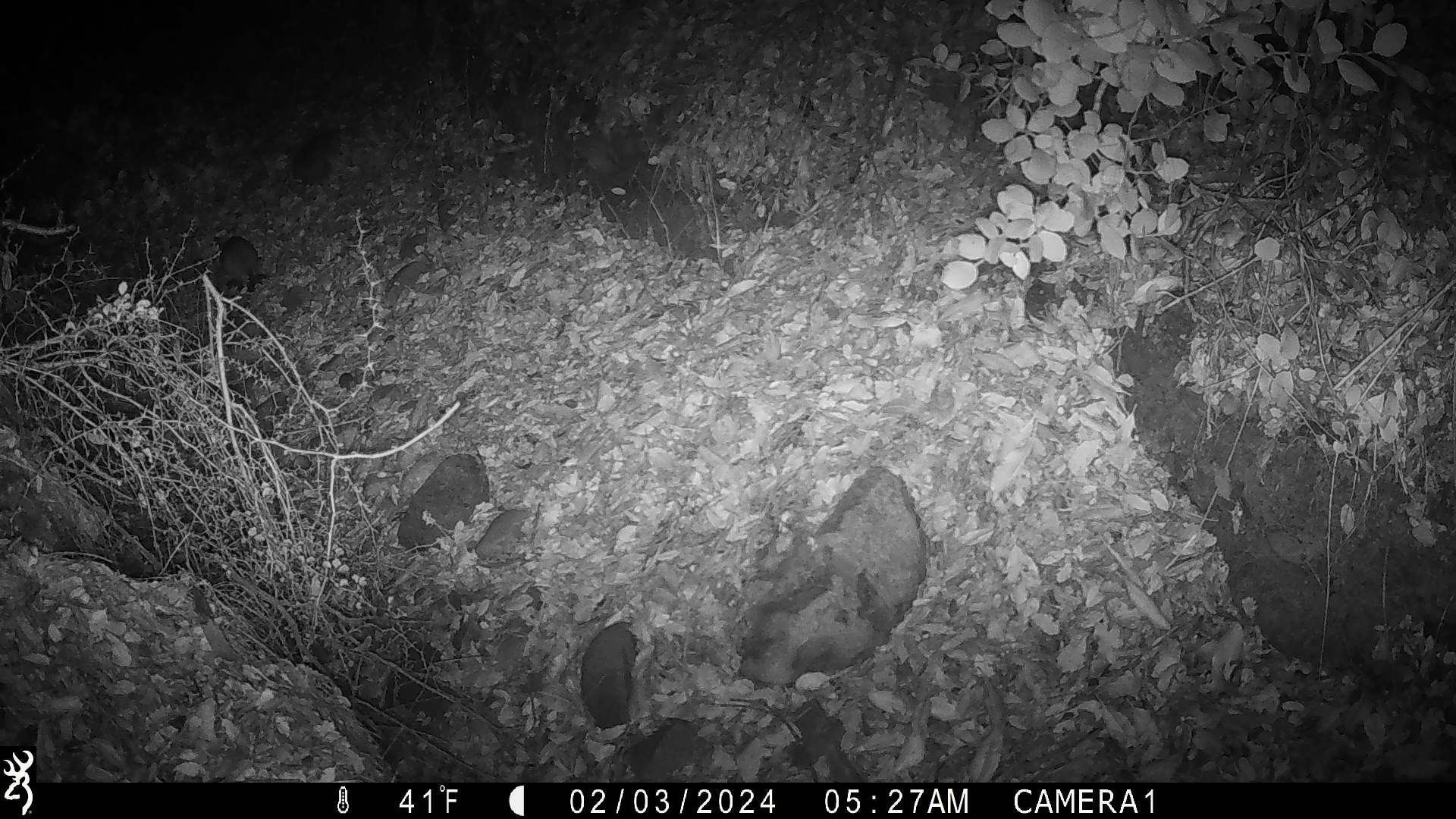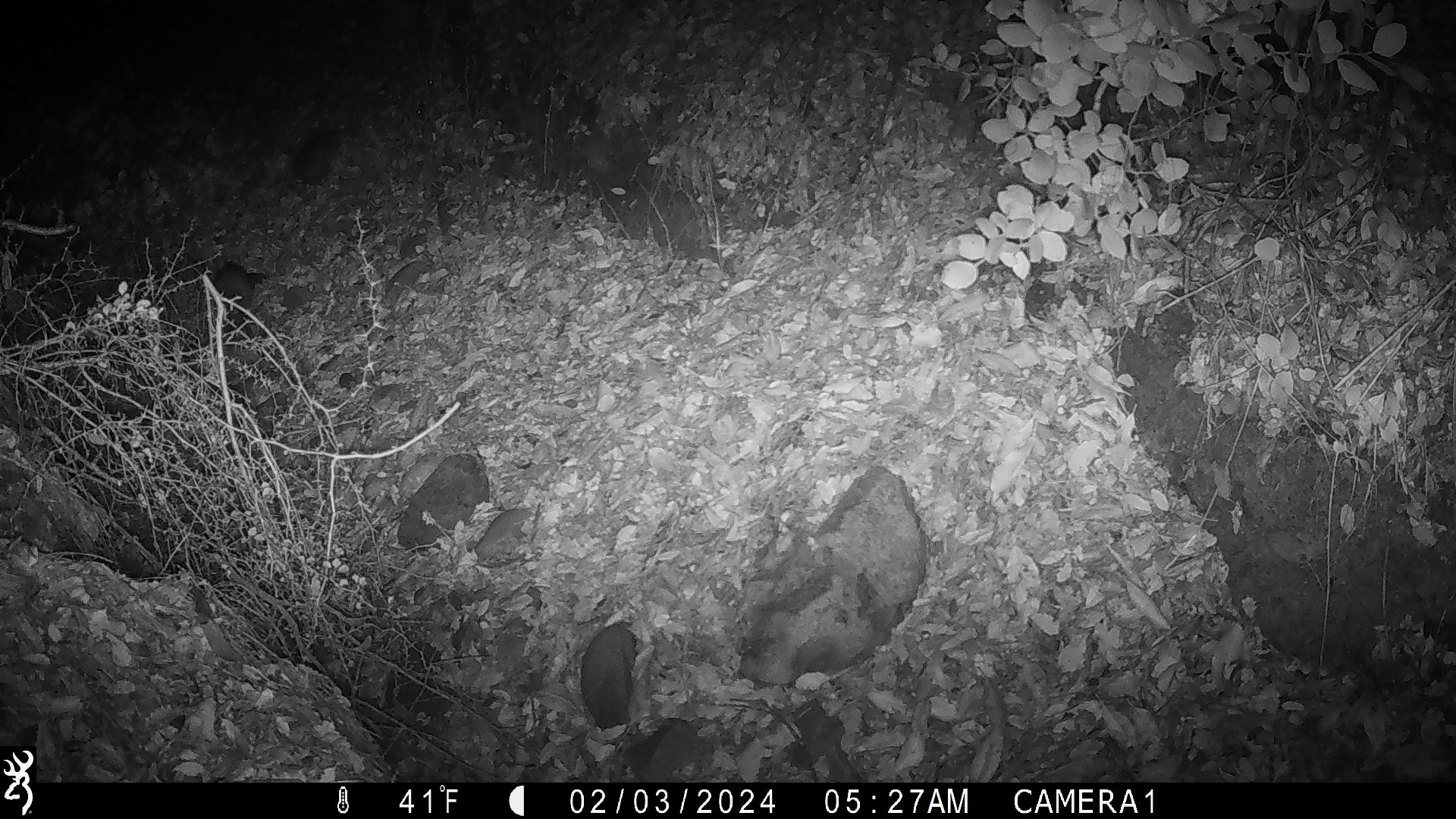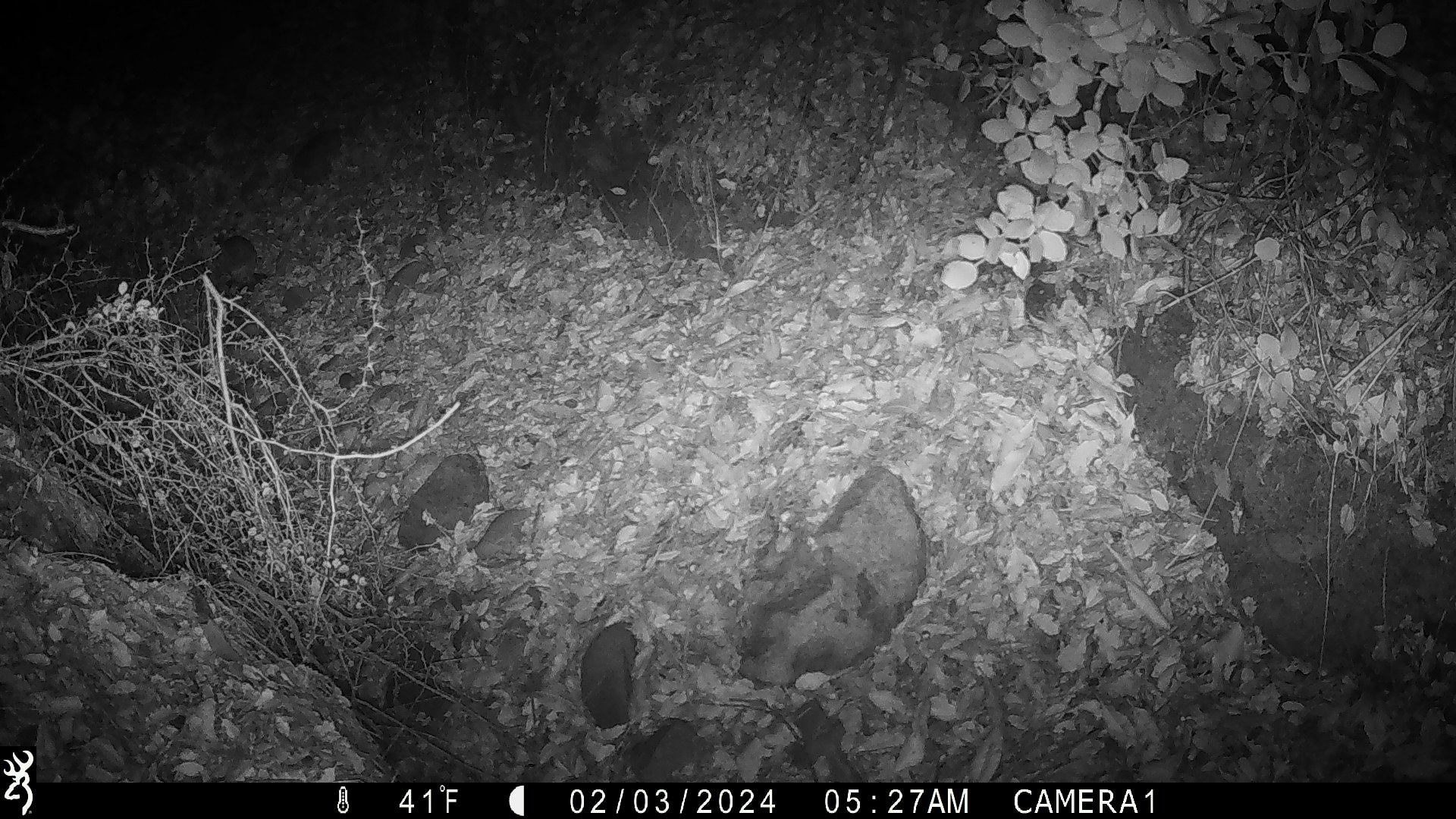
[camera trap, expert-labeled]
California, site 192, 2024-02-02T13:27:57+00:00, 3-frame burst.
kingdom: Animalia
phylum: Chordata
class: Mammalia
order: Rodentia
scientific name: Rodentia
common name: mouse or rat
Mouse or rat (Rodentia).